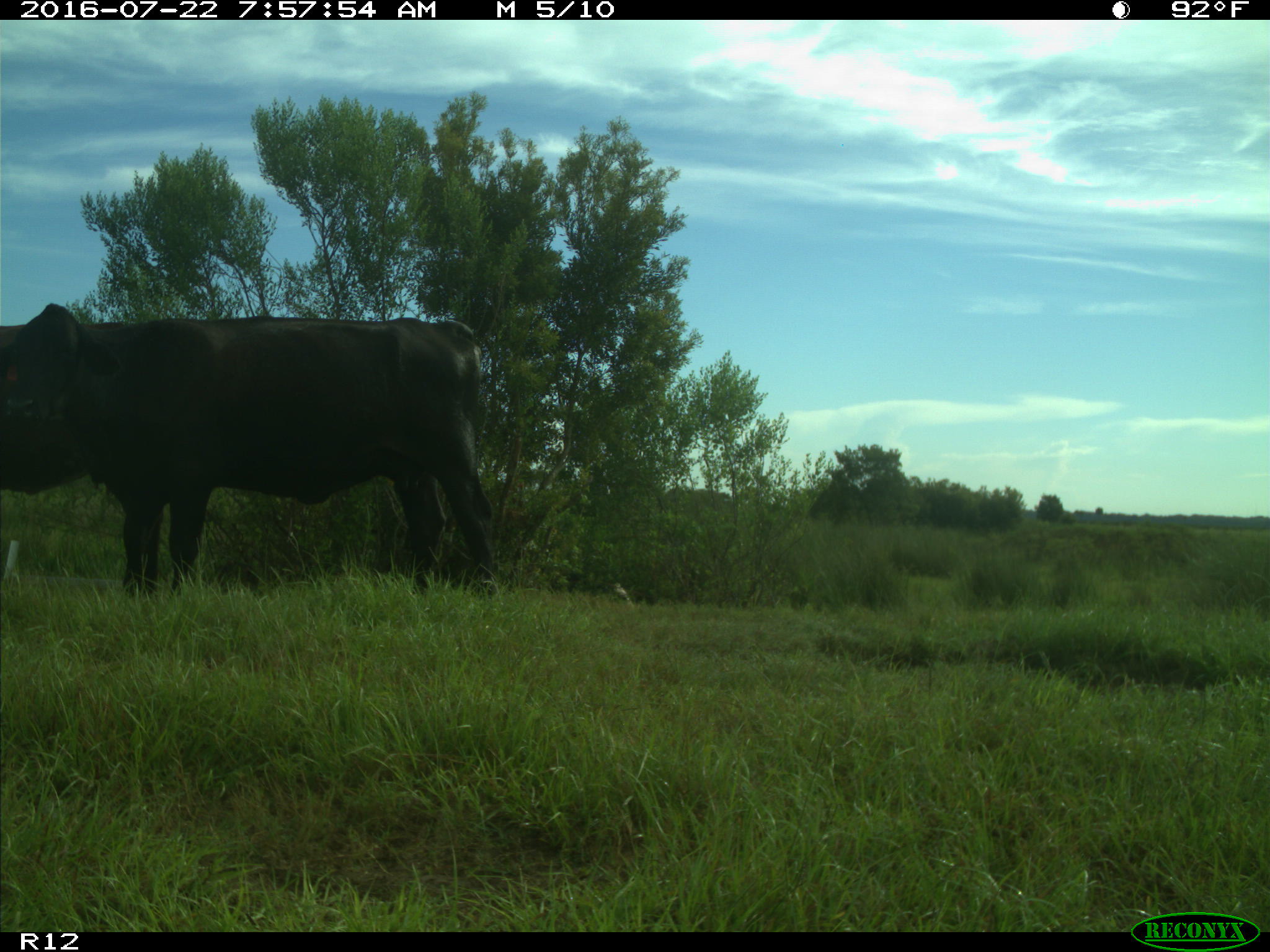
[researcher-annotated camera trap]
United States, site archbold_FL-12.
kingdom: Animalia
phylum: Chordata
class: Mammalia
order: Artiodactyla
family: Bovidae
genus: Bos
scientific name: Bos taurus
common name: domestic cow